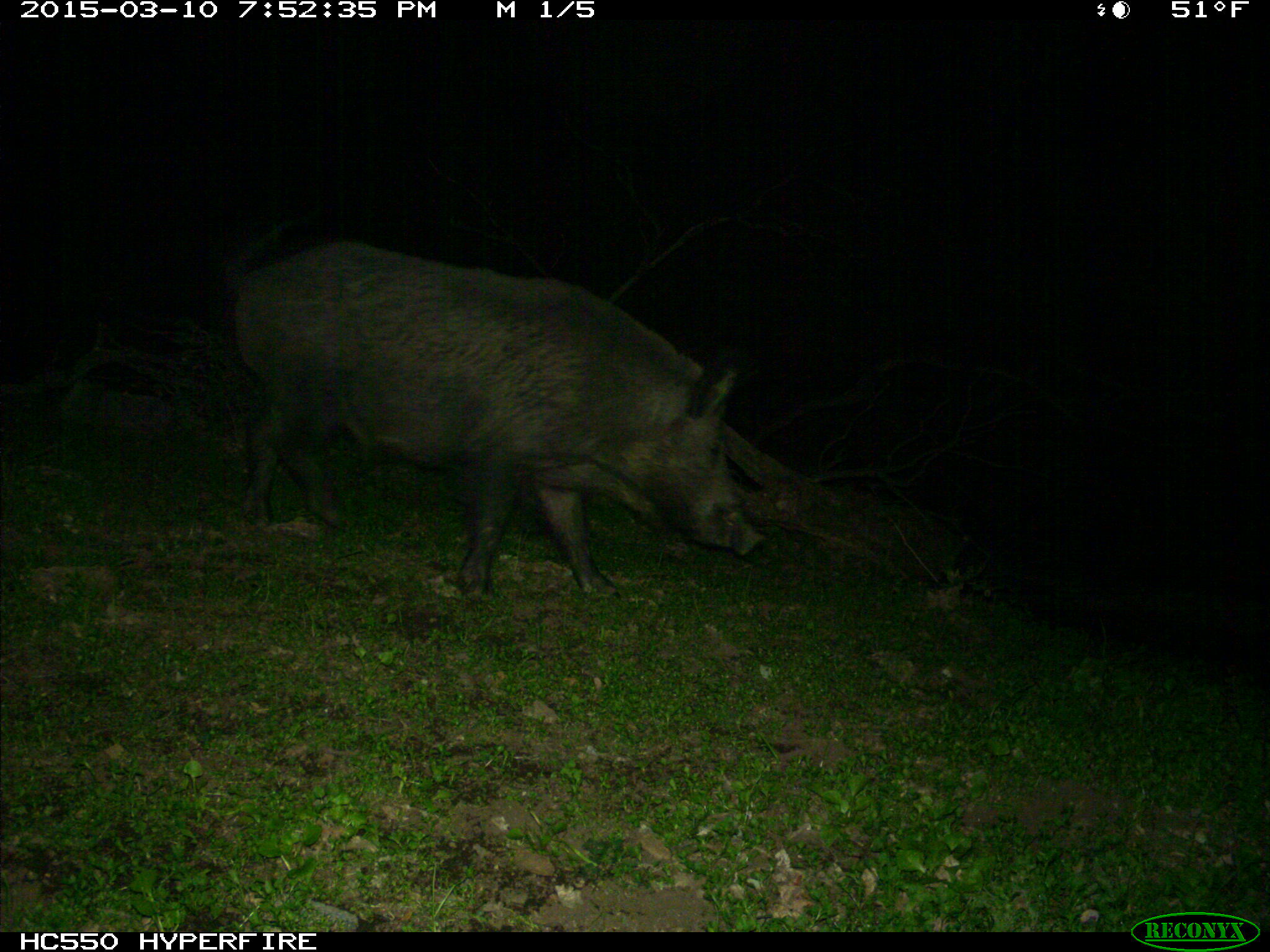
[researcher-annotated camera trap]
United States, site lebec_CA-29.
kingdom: Animalia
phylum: Chordata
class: Mammalia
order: Artiodactyla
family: Suidae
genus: Sus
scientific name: Sus scrofa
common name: wild boar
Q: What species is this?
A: Sus scrofa (wild boar).